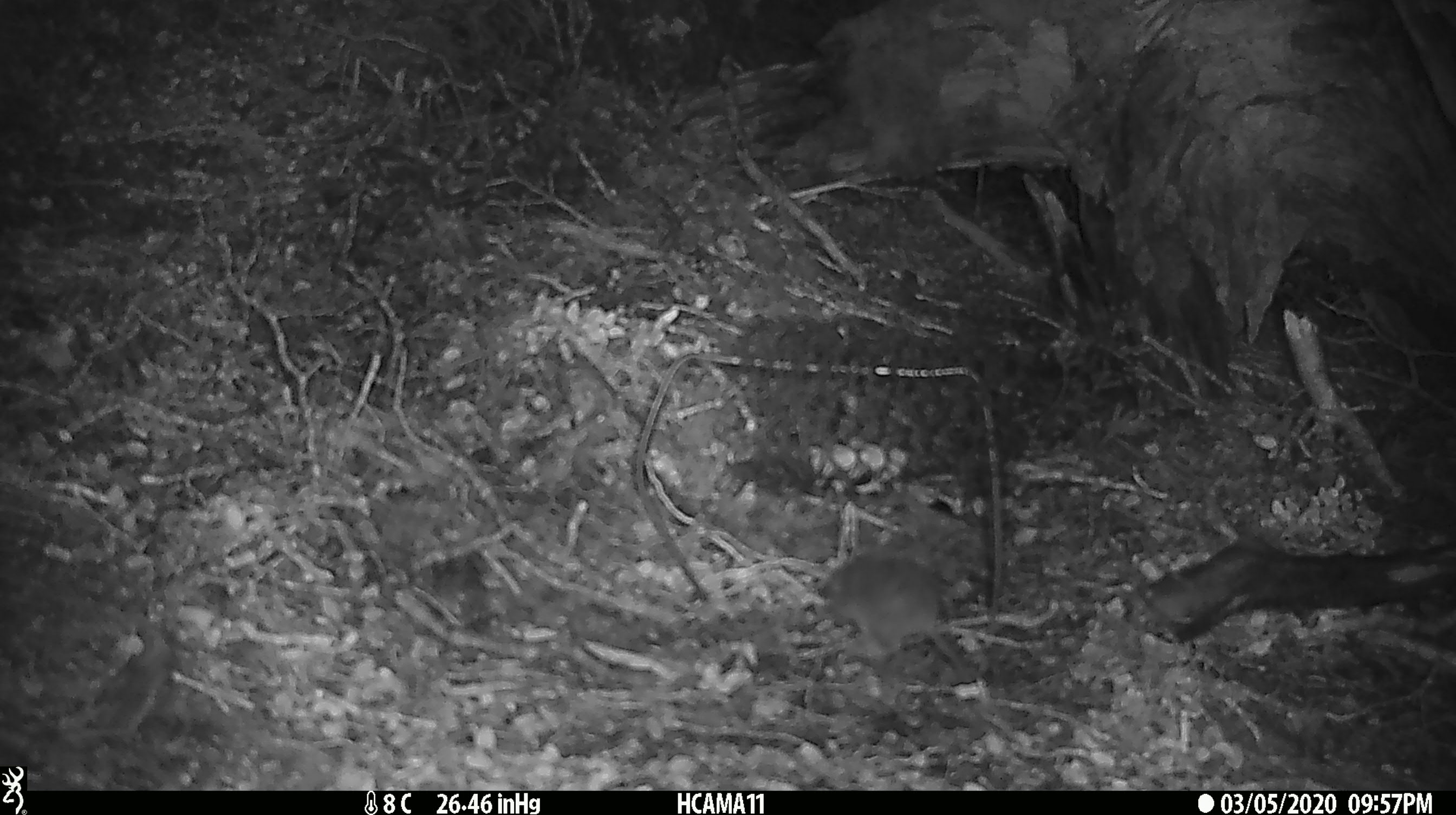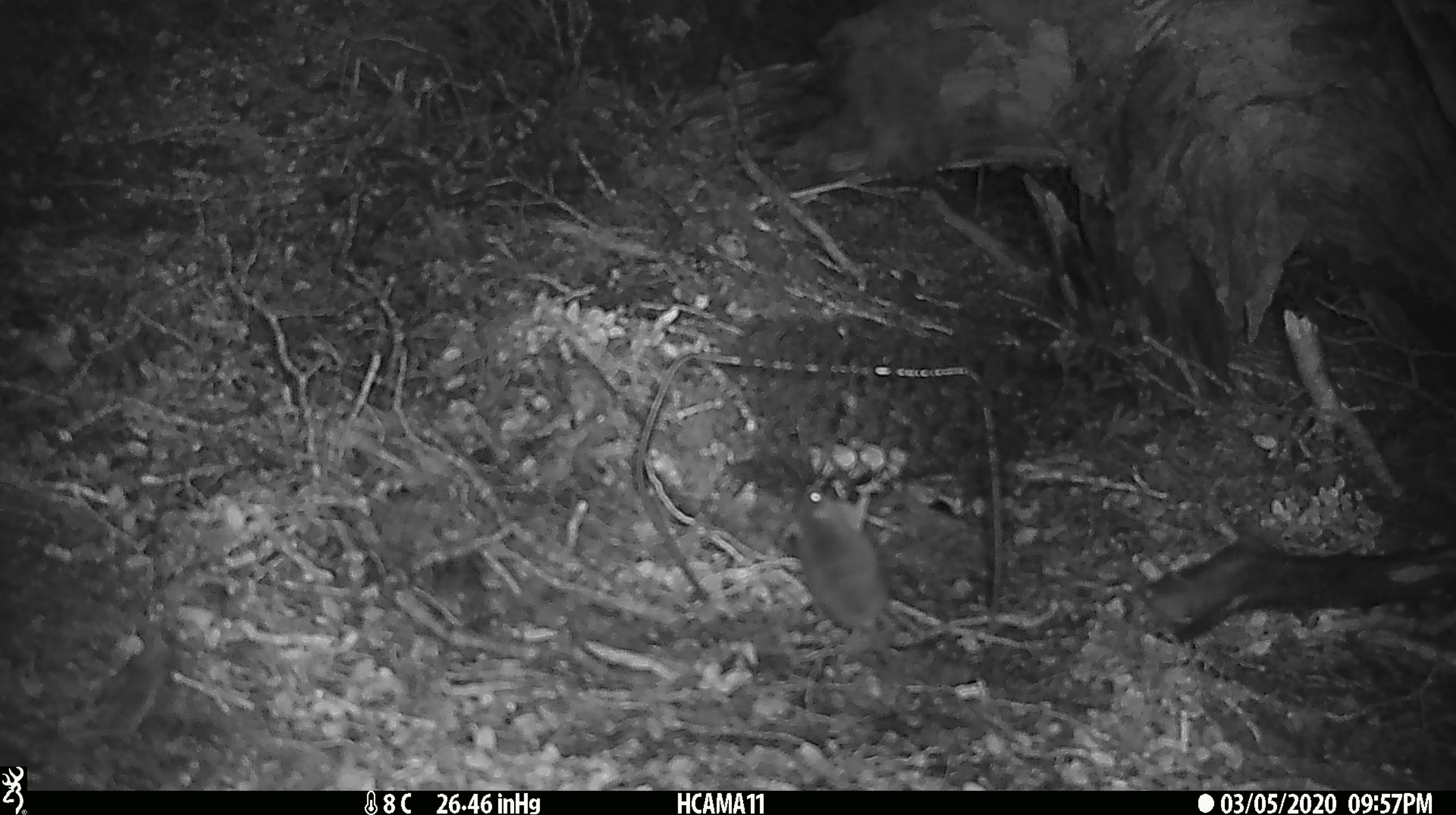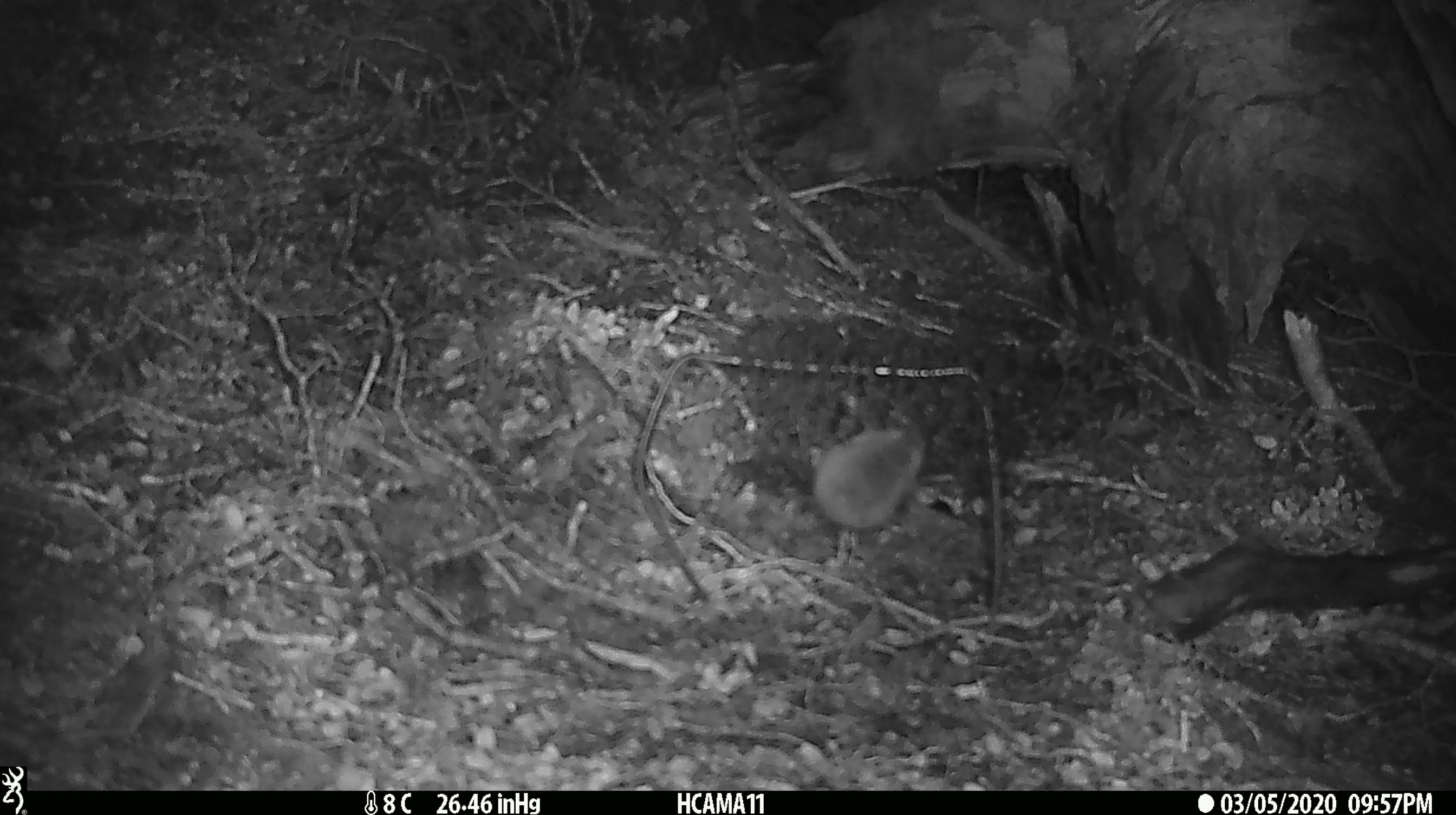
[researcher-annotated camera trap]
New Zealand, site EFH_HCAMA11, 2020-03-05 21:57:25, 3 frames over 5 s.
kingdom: Animalia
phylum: Chordata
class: Mammalia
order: Rodentia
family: Muridae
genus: Mus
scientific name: Mus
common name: mouse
Mouse (Mus).